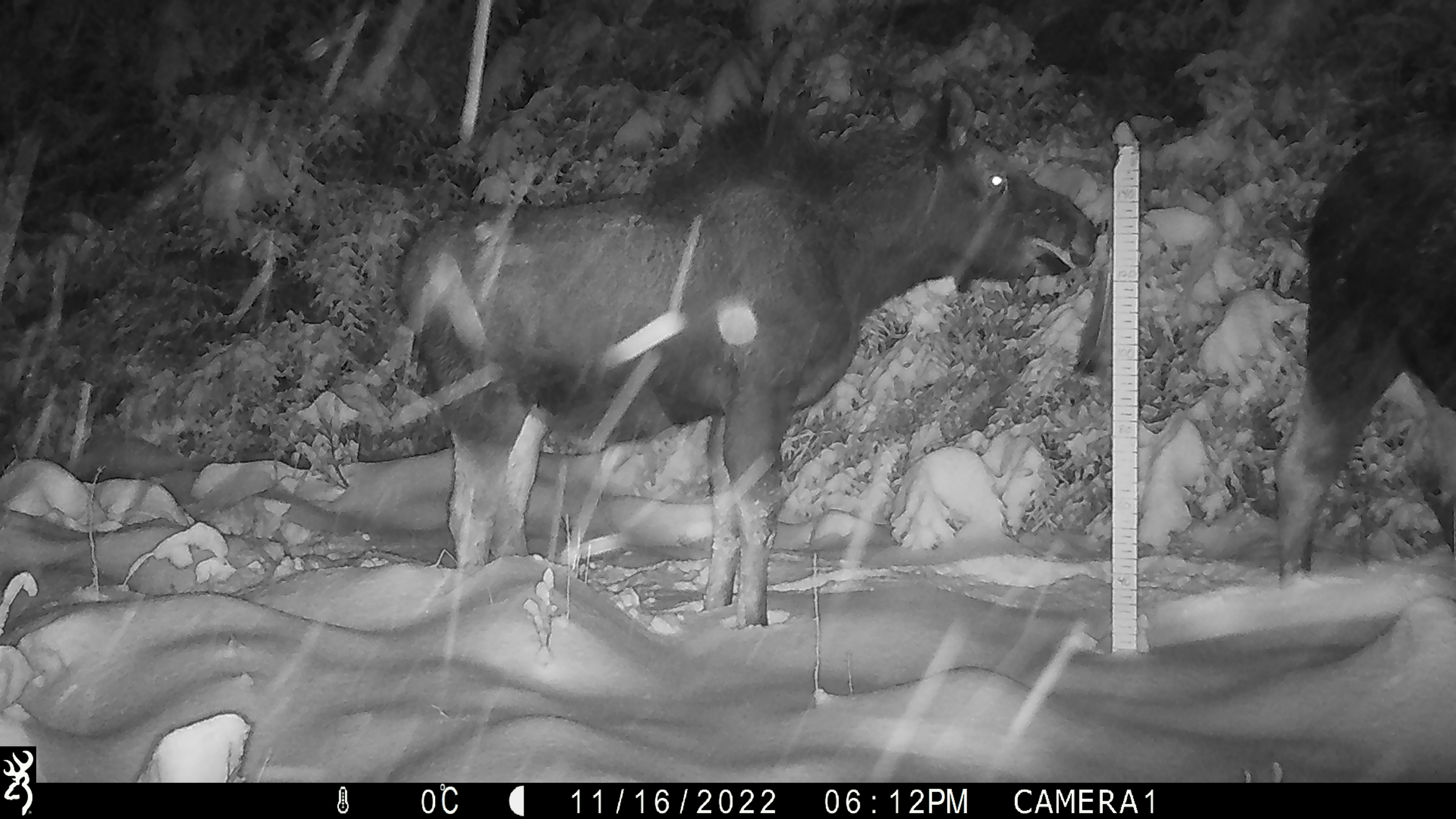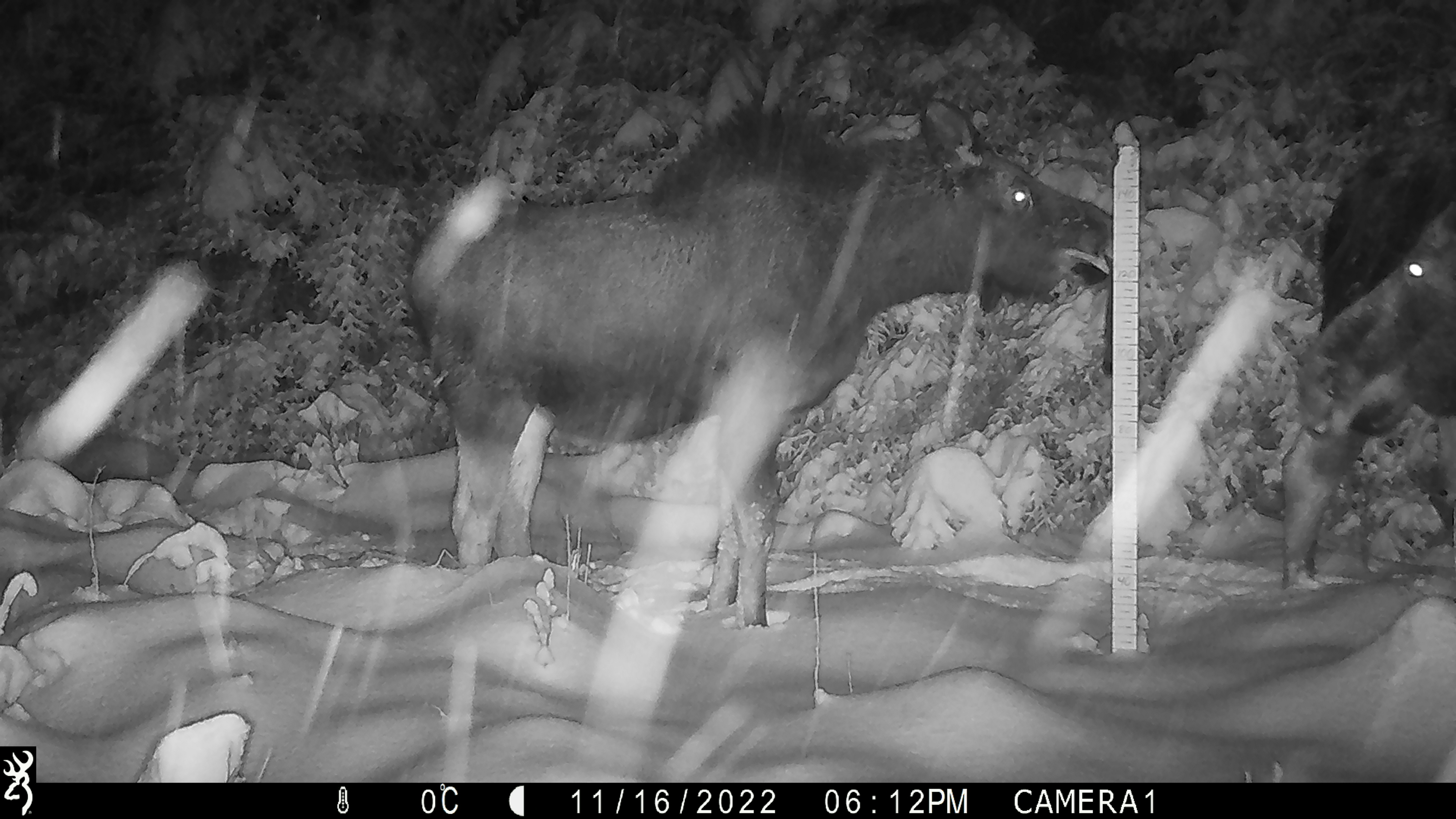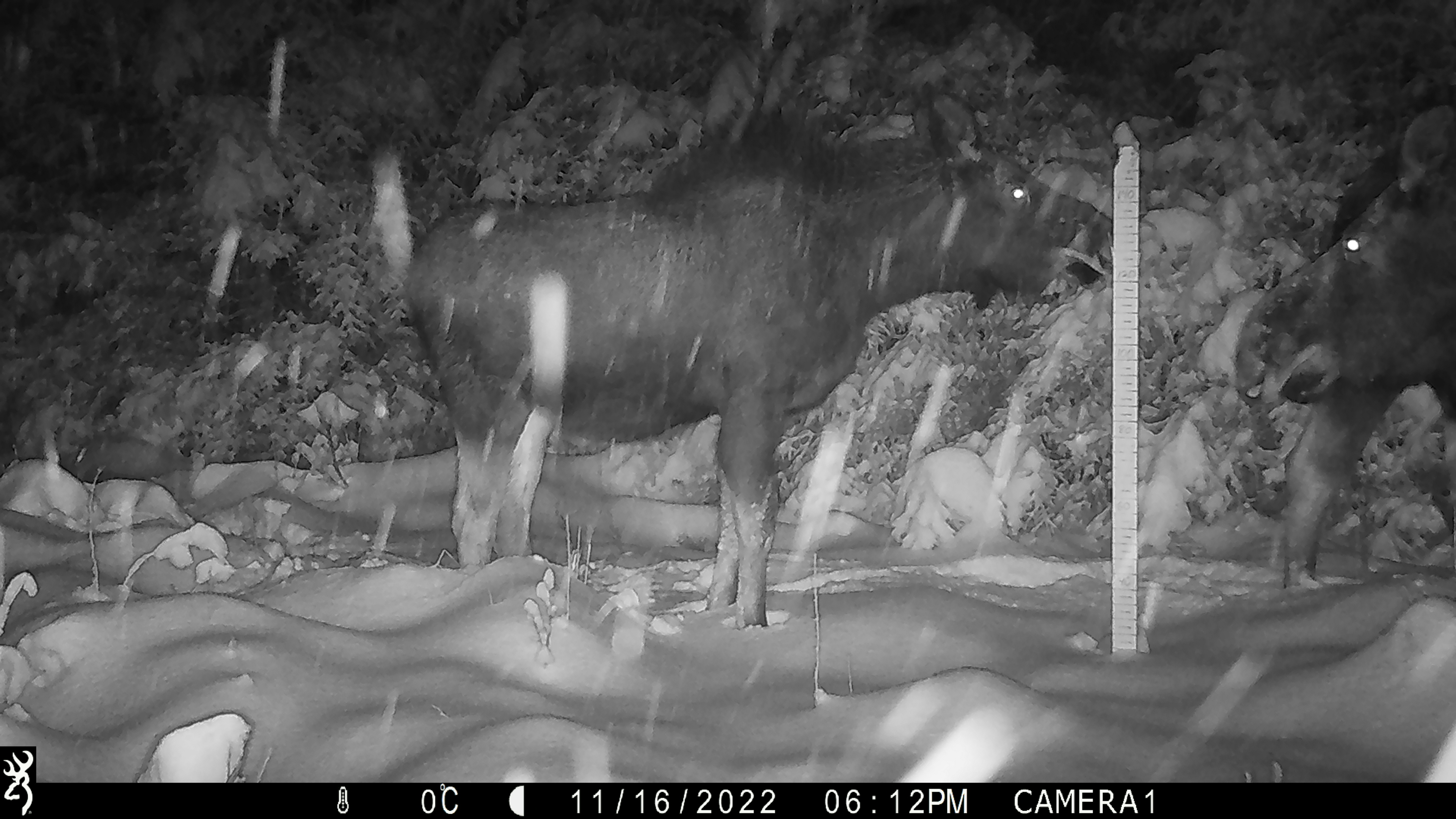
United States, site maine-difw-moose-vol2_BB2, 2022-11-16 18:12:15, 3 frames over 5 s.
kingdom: Animalia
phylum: Chordata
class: Mammalia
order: Artiodactyla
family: Cervidae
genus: Alces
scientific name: Alces alces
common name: moose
Moose (Alces alces).